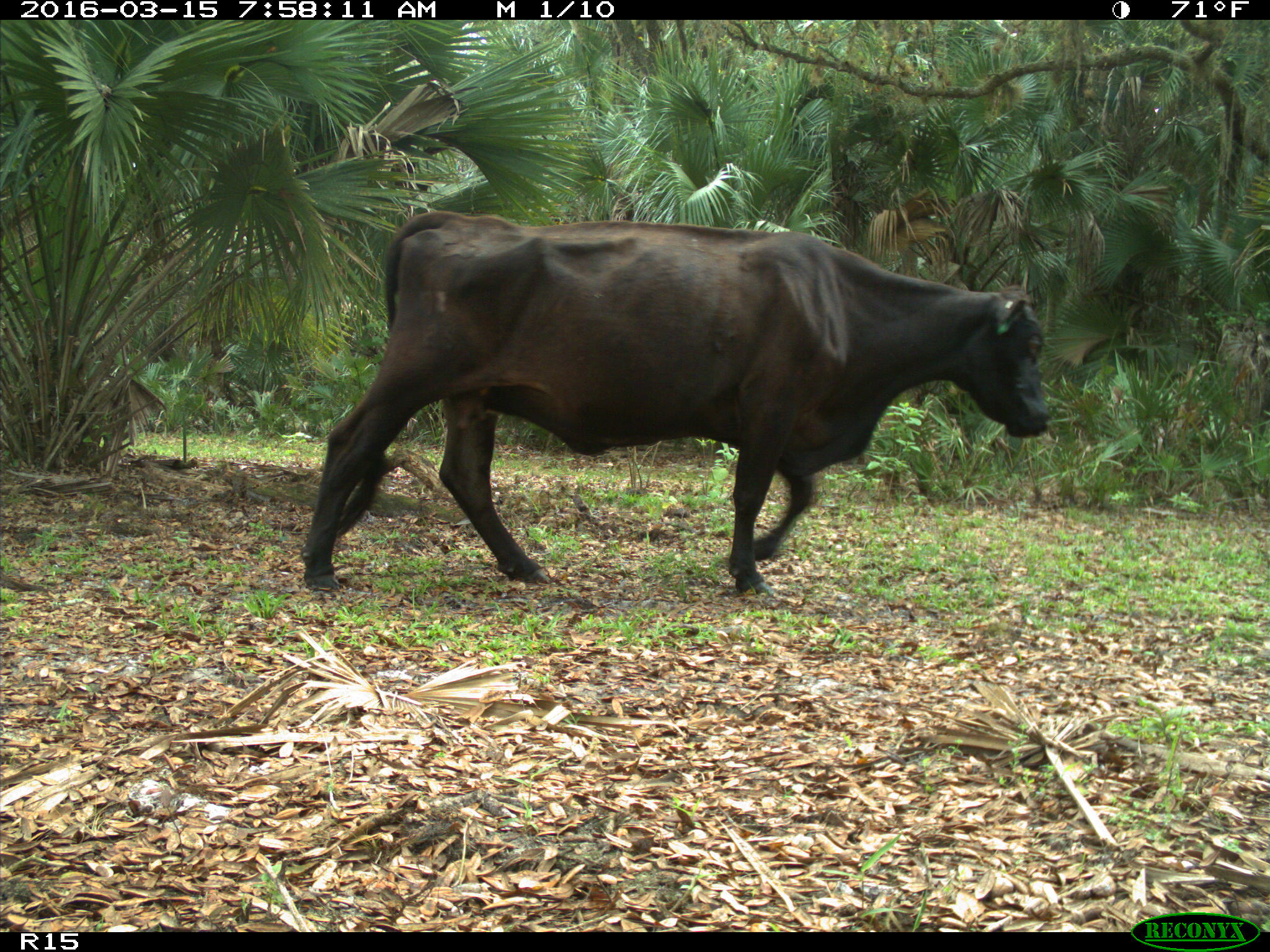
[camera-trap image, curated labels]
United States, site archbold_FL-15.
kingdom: Animalia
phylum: Chordata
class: Mammalia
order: Artiodactyla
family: Bovidae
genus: Bos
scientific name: Bos taurus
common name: domestic cow